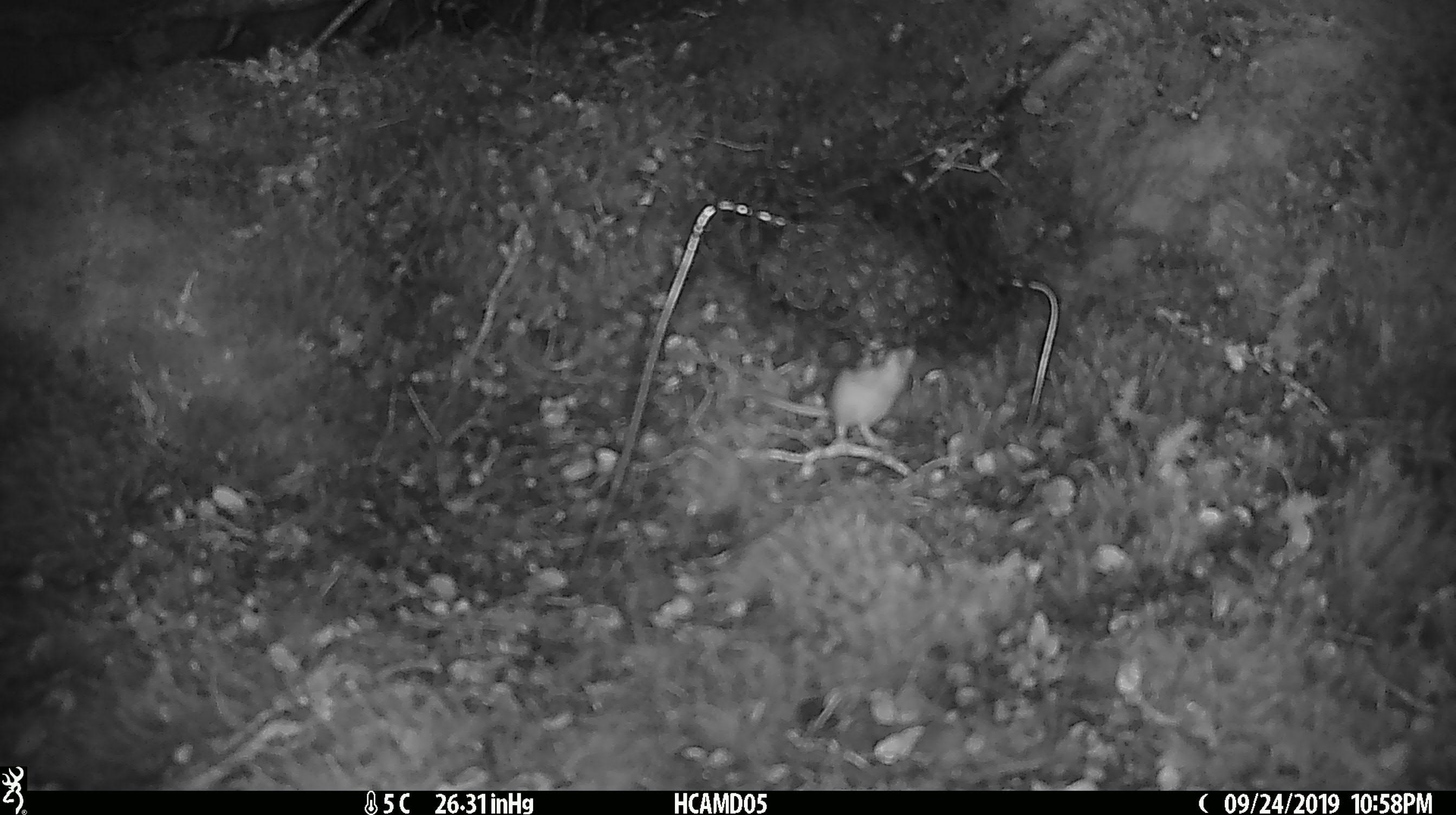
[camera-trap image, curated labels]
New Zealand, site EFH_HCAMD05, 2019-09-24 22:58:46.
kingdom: Animalia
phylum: Chordata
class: Mammalia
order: Rodentia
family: Muridae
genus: Mus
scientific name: Mus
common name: mouse